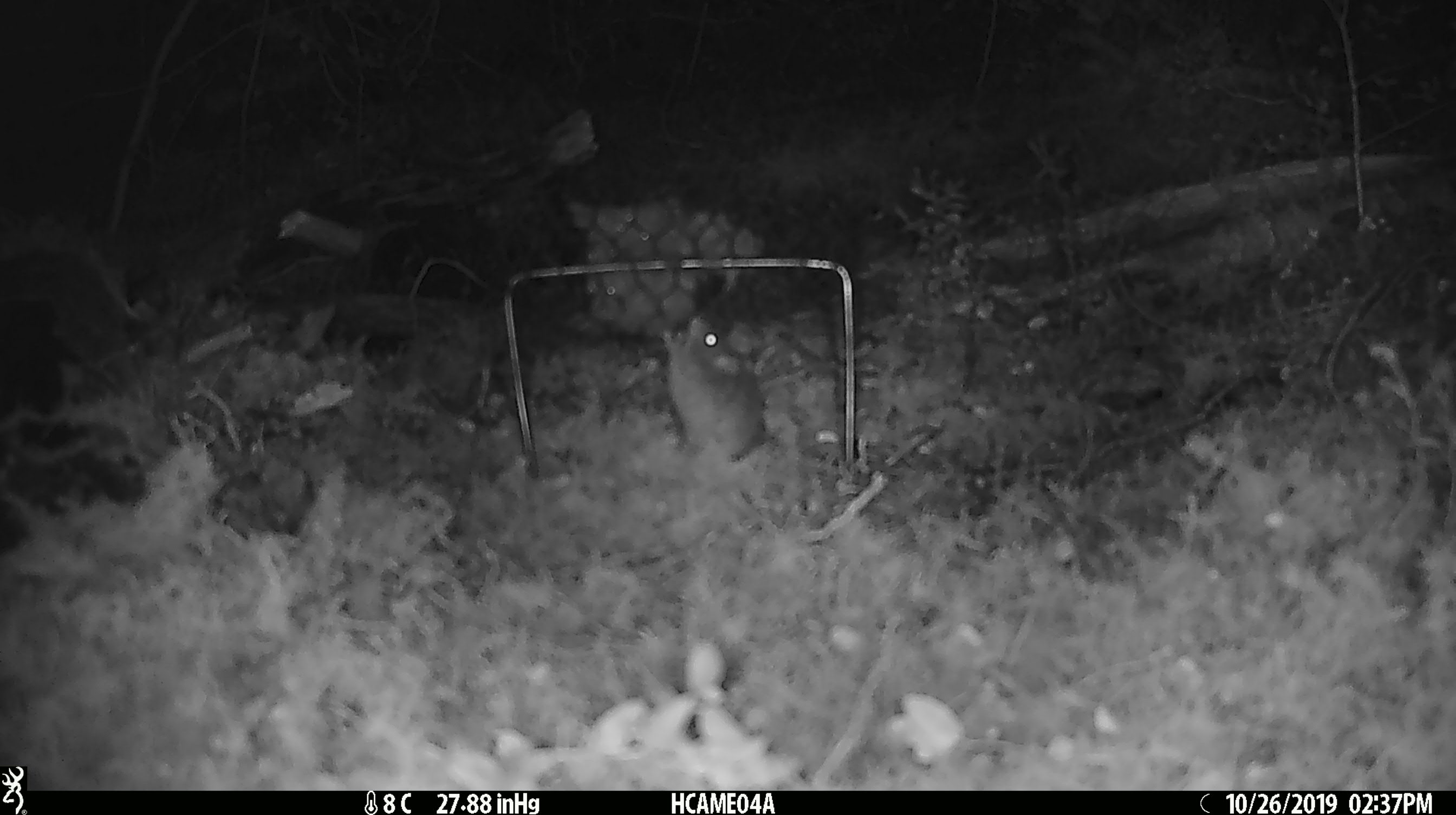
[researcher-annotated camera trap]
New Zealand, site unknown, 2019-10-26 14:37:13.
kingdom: Animalia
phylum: Chordata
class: Mammalia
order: Rodentia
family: Muridae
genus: Mus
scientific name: Mus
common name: mouse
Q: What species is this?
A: Mouse (Mus).